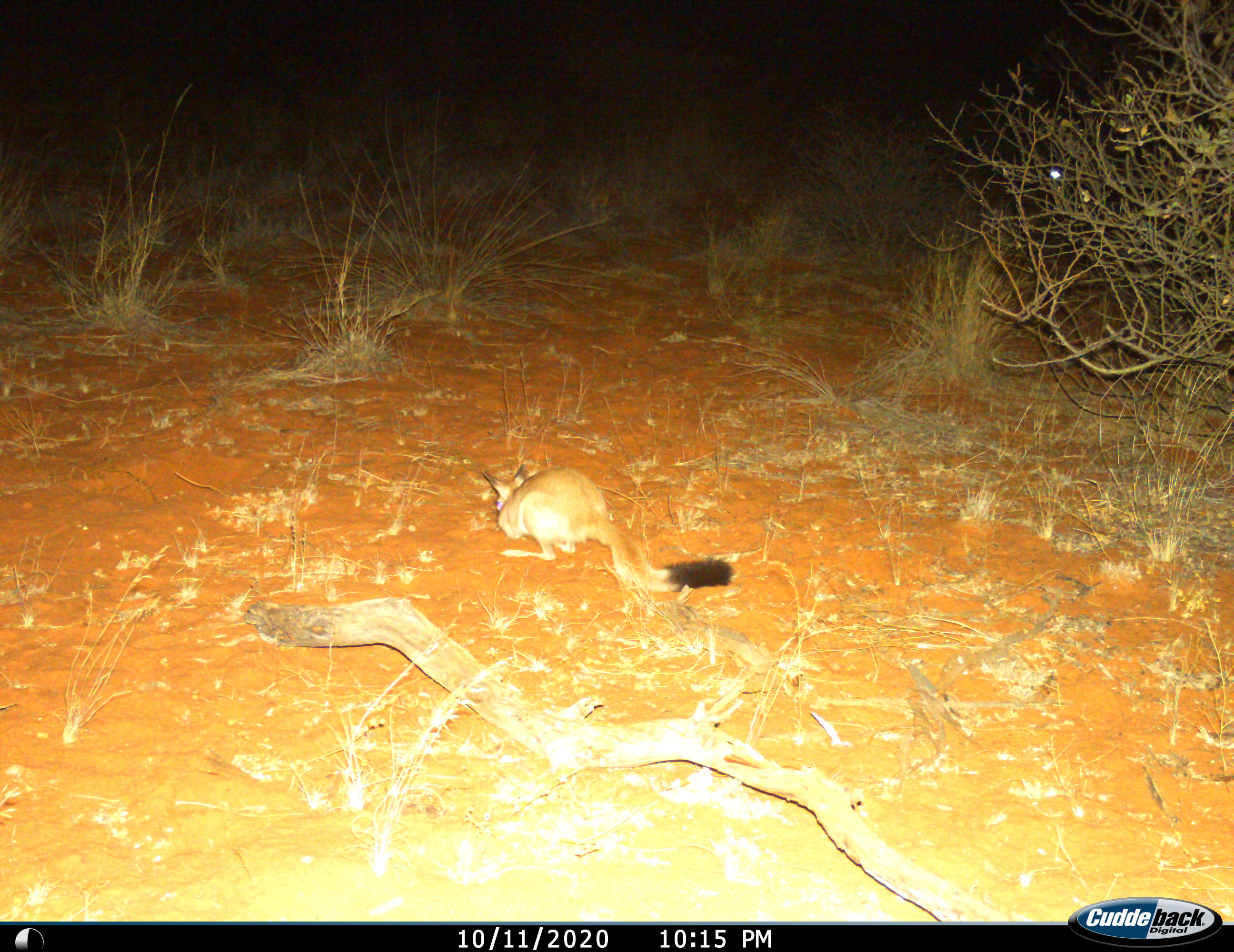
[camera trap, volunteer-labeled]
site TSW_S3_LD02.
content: unidentified animal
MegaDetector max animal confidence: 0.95